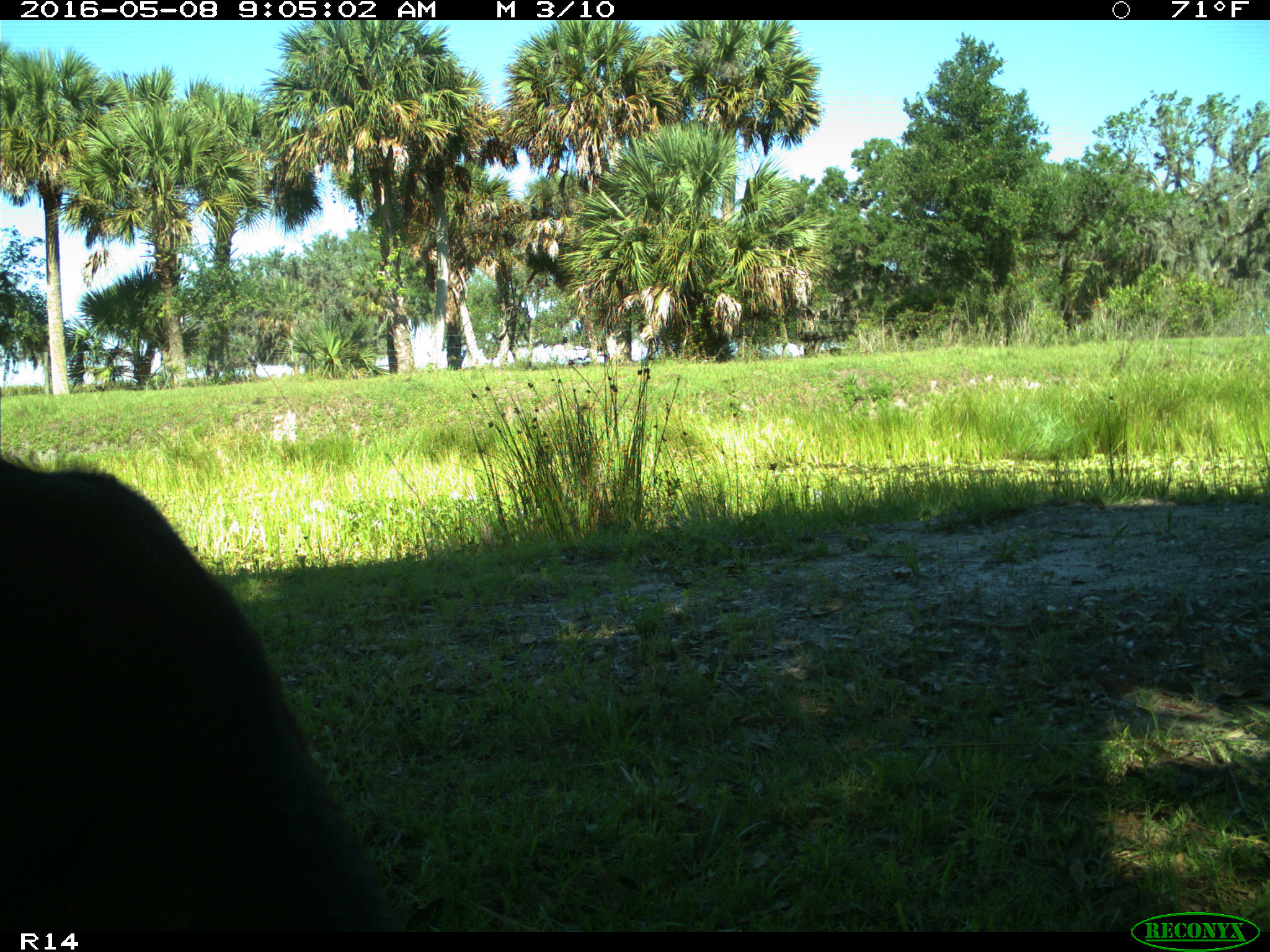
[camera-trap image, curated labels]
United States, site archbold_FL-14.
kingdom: Animalia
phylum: Chordata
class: Mammalia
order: Artiodactyla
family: Bovidae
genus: Bos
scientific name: Bos taurus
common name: domestic cow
Bos taurus (domestic cow).